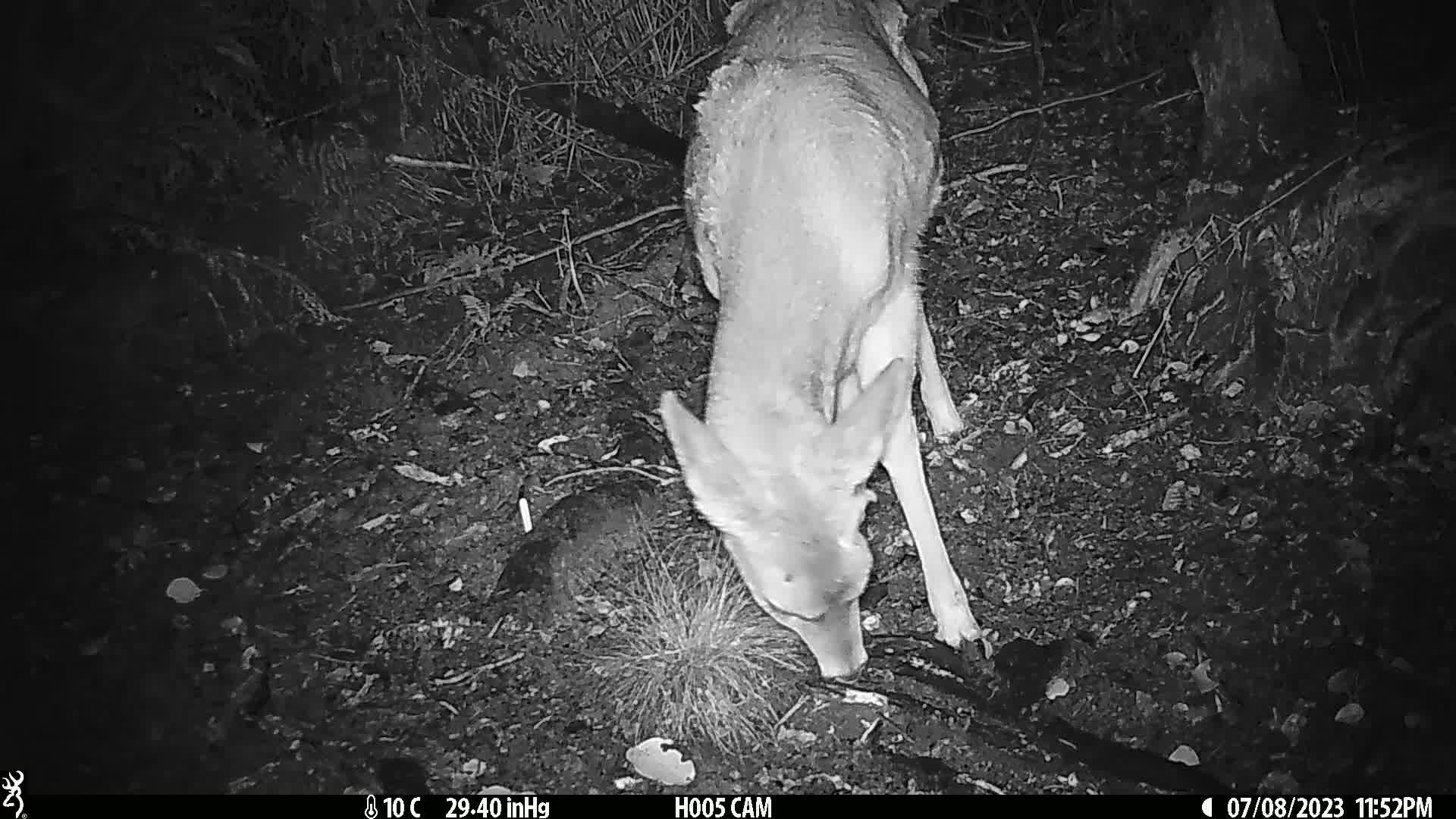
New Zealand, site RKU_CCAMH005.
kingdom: Animalia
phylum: Chordata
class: Mammalia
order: Artiodactyla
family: Cervidae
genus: Odocoileus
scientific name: Odocoileus virginianus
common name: white-tailed deer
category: white tailed deer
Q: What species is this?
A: White tailed deer (white-tailed deer) (Odocoileus virginianus).